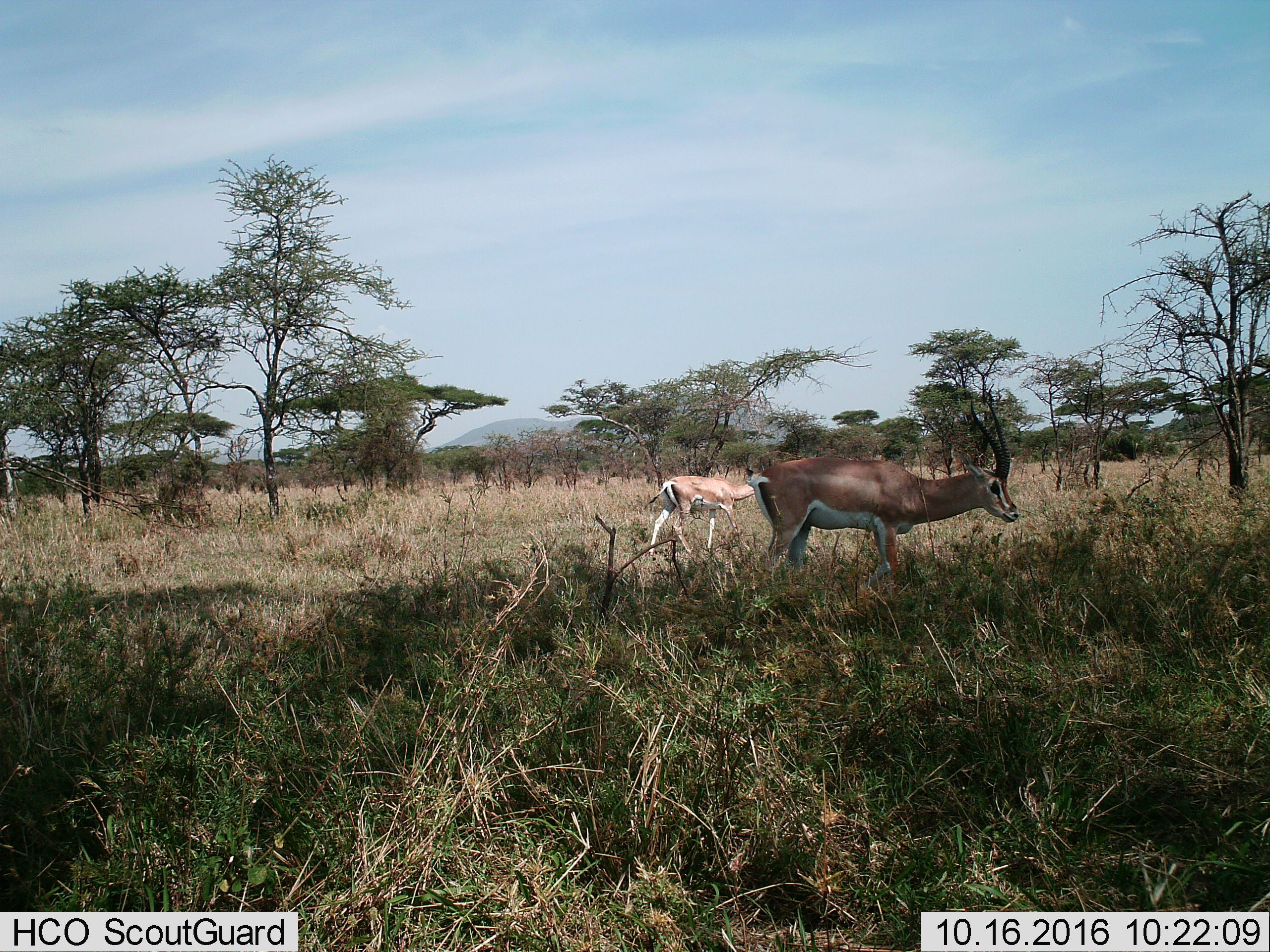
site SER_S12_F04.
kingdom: Animalia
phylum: Chordata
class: Mammalia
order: Artiodactyla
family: Bovidae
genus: Nanger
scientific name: Nanger granti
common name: grant's gazelle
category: gazellegrants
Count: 2.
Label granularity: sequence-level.